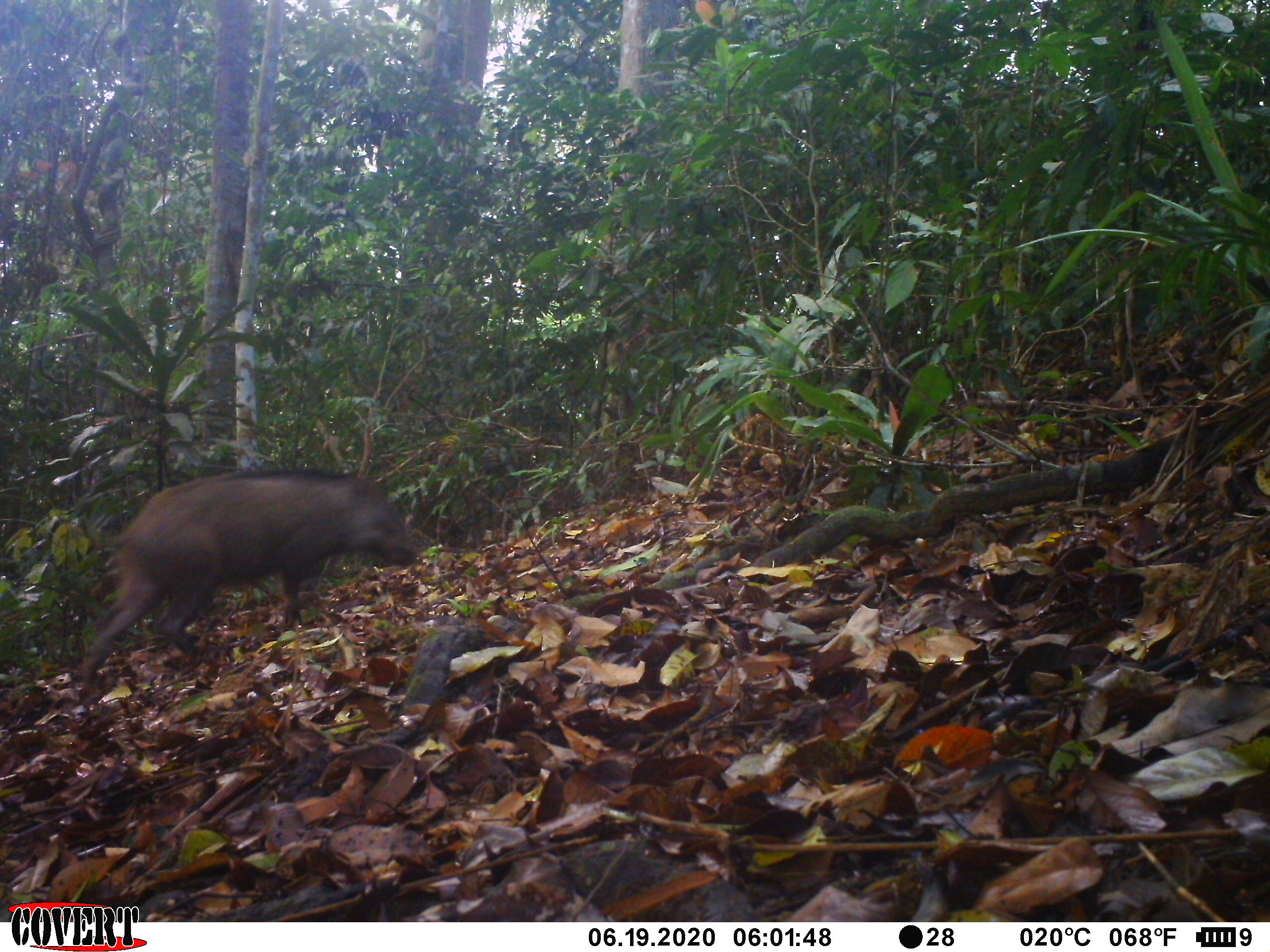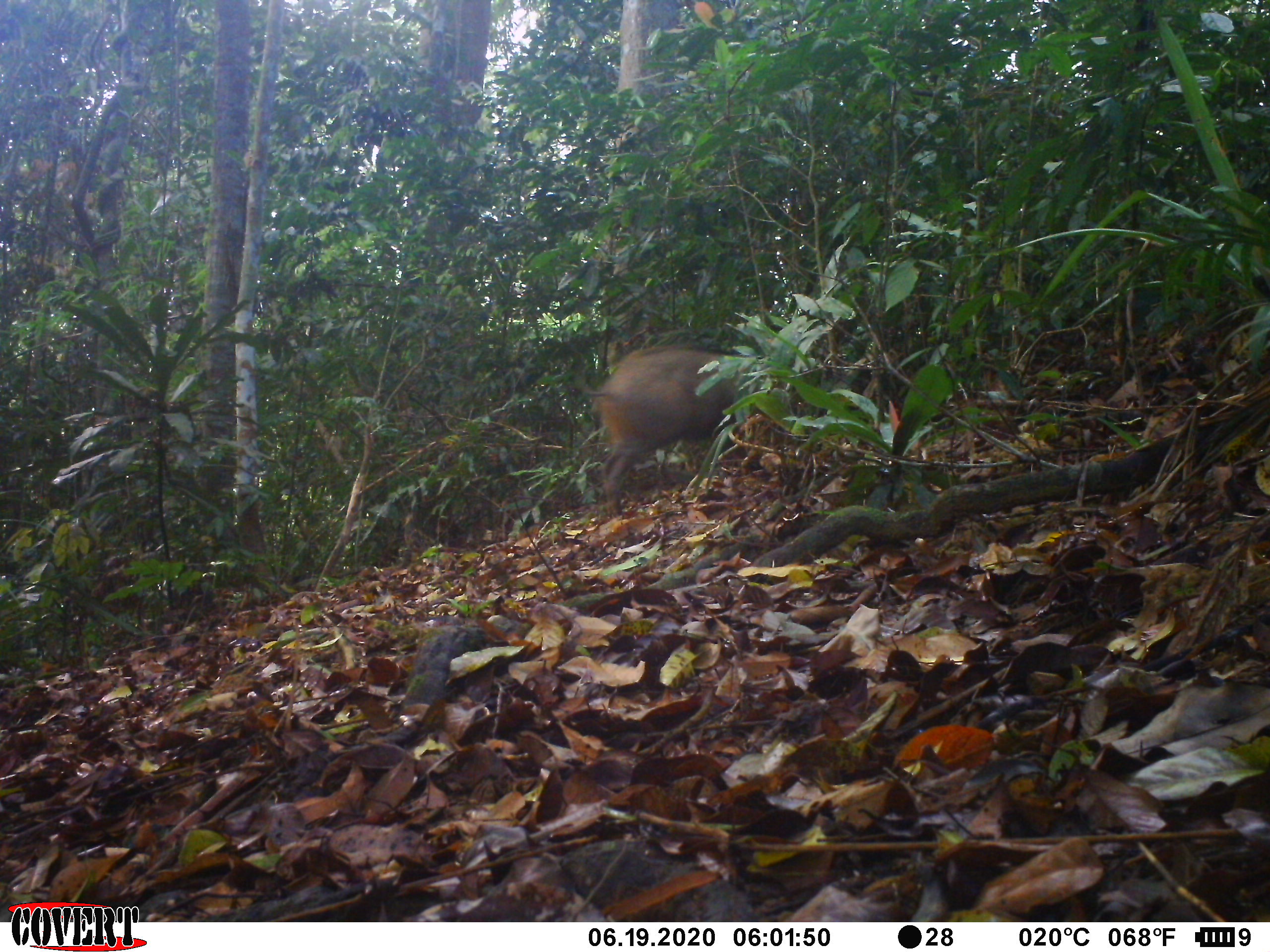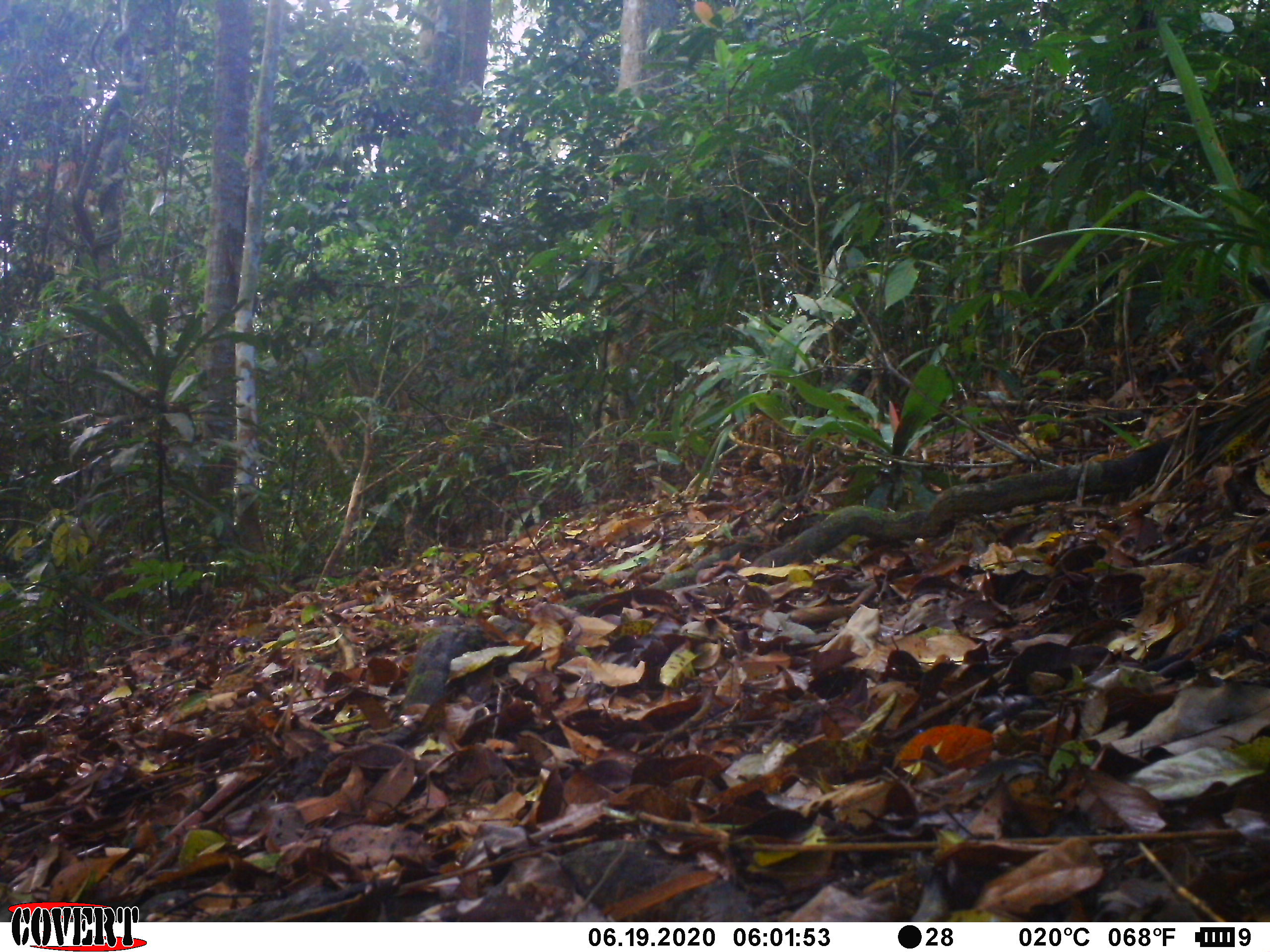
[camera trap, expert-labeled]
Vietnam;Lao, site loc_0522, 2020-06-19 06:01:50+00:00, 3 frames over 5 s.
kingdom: Animalia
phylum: Chordata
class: Mammalia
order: Artiodactyla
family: Suidae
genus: Sus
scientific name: Sus scrofa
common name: eurasian wild pig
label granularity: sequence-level